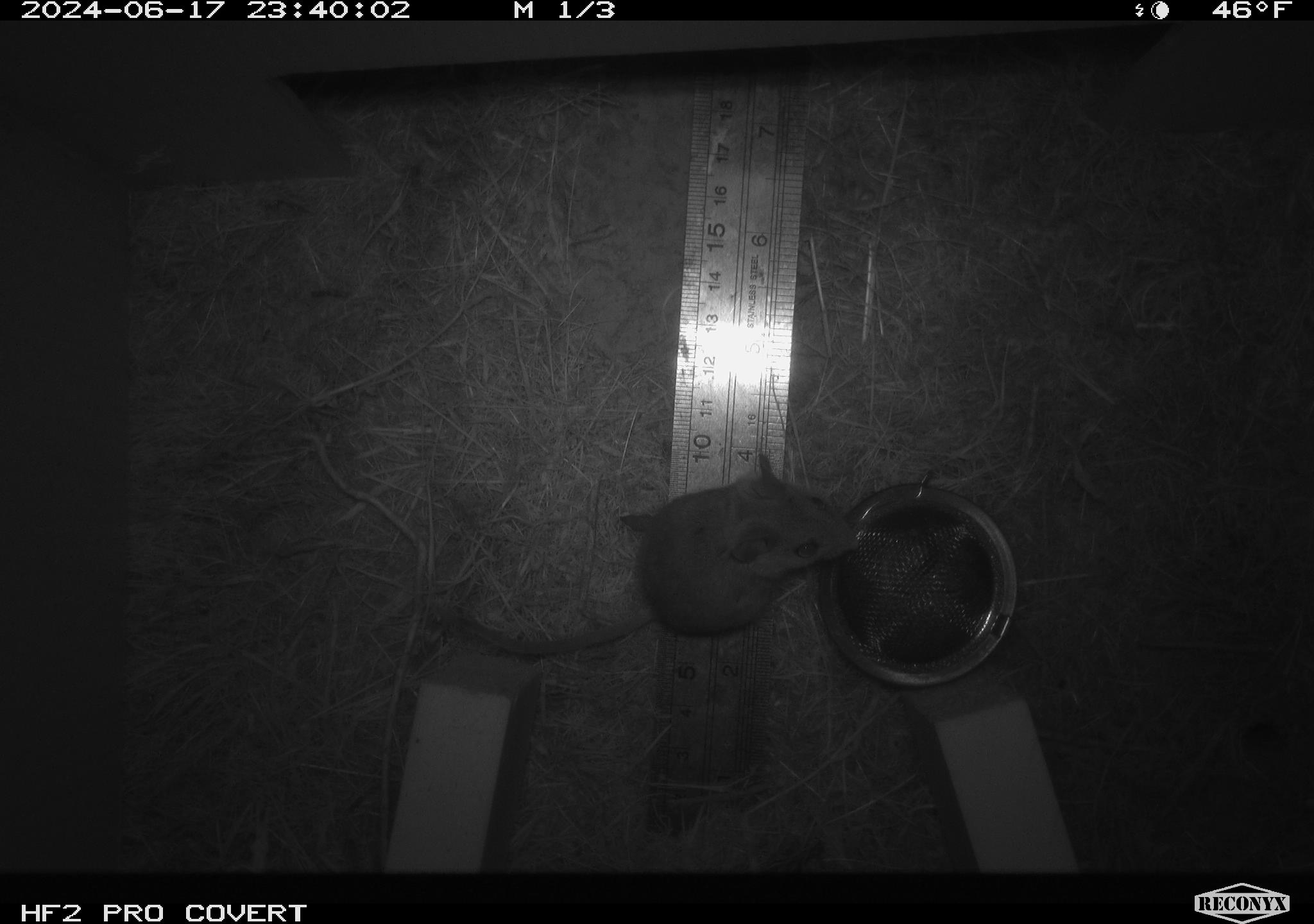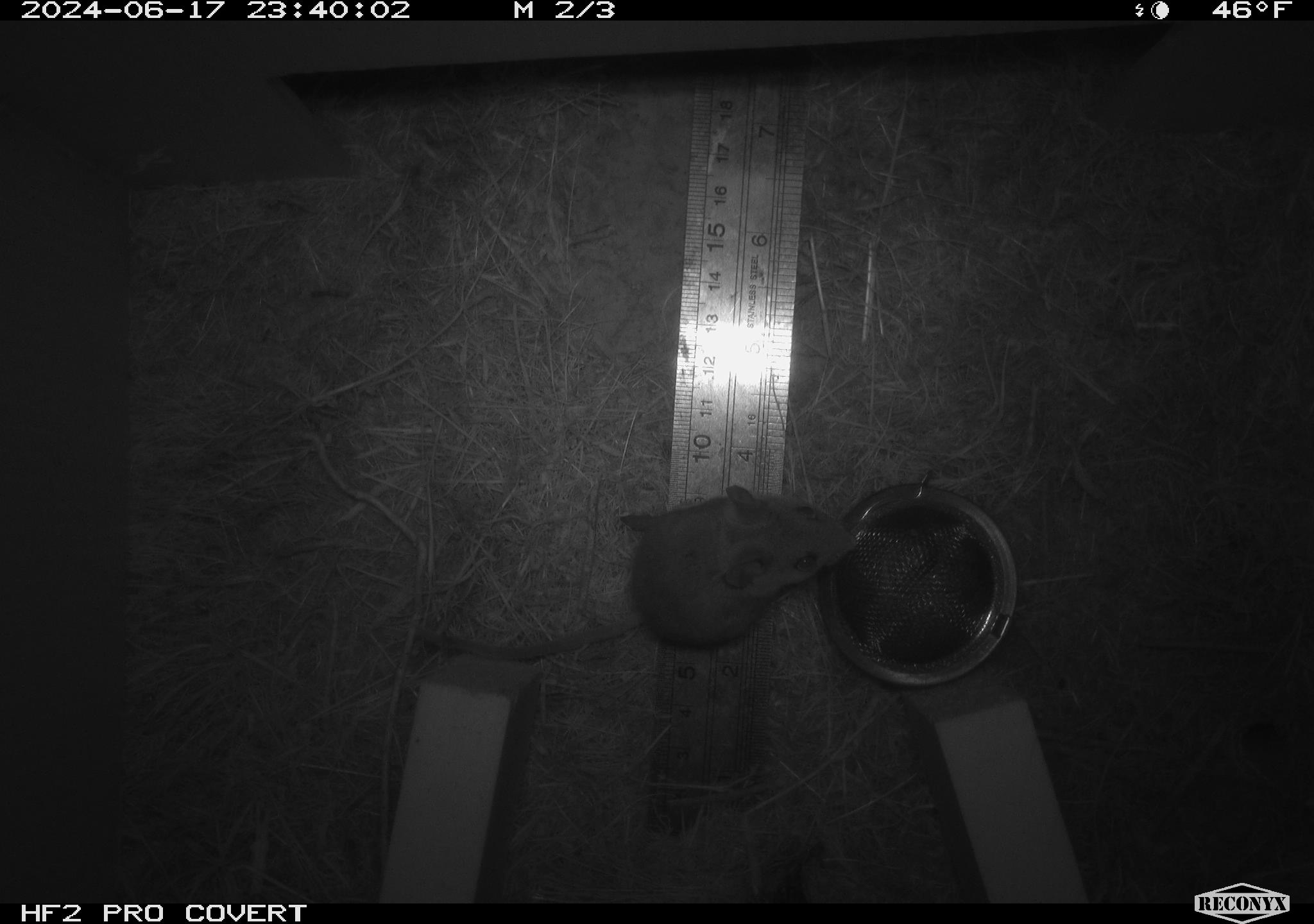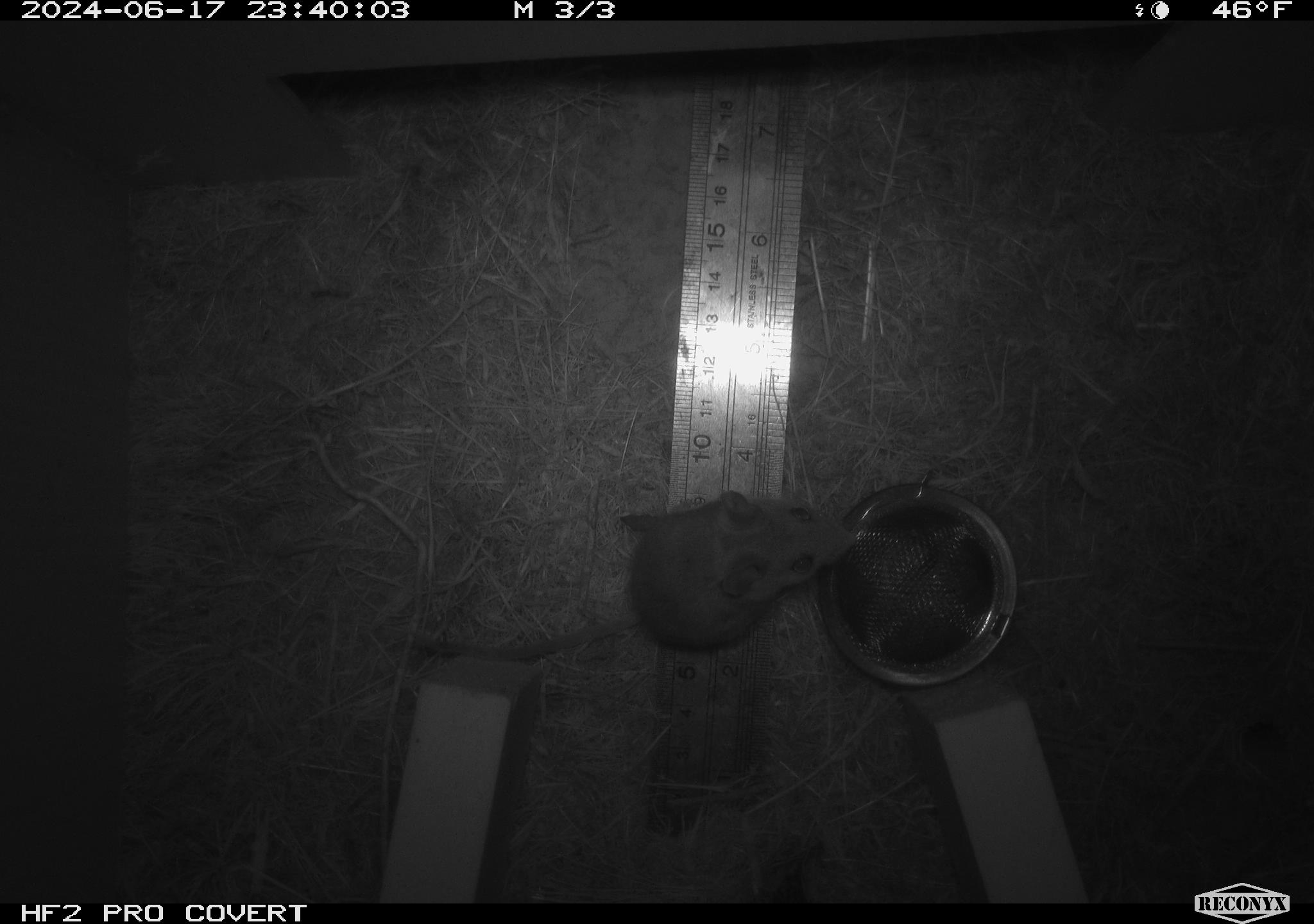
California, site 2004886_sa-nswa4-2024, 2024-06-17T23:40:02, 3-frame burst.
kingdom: Animalia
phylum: Chordata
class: Mammalia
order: Rodentia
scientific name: Rodentia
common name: rodent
Rodent (Rodentia).